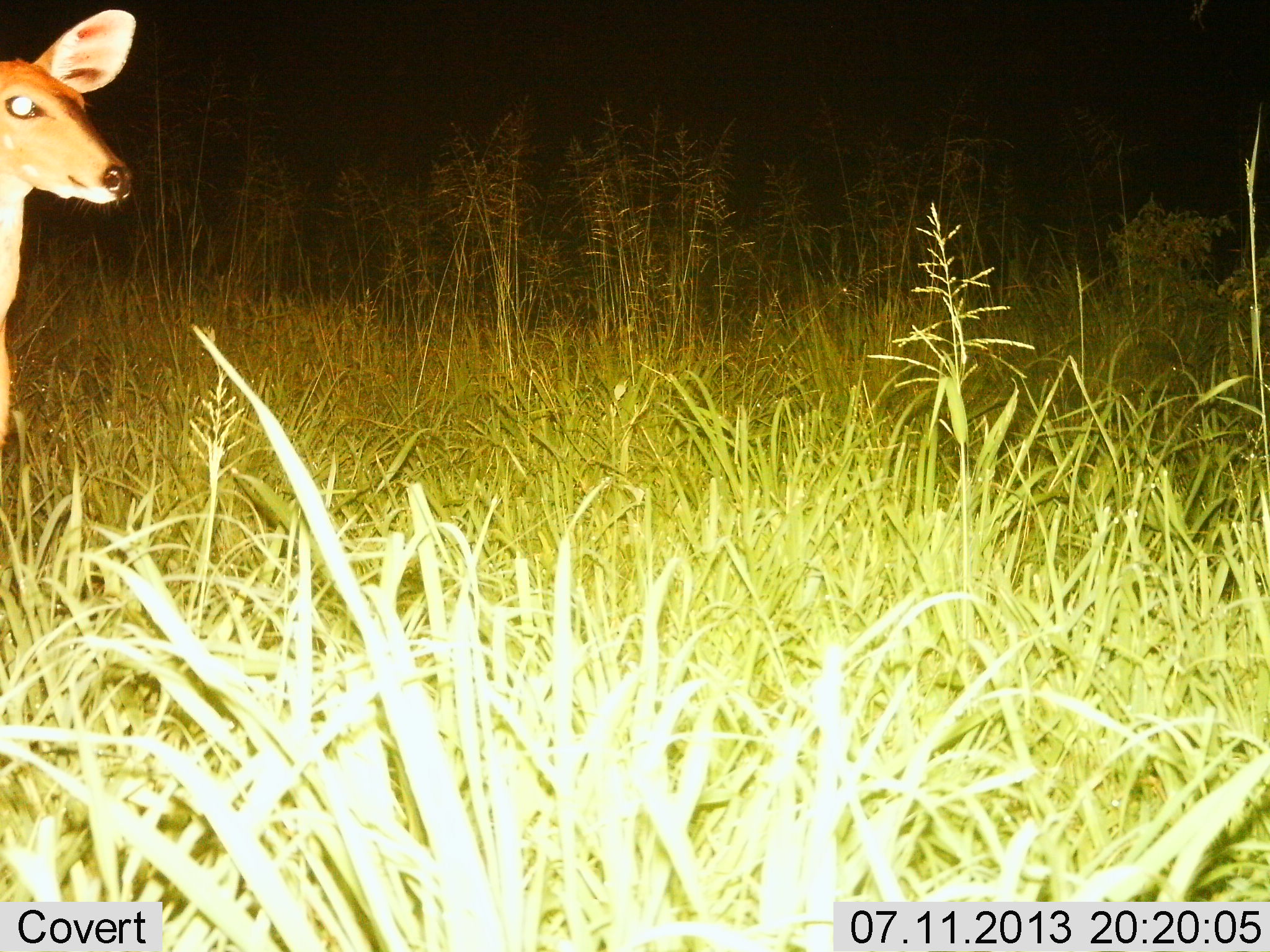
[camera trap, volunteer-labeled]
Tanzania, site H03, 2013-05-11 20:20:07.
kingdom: Animalia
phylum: Chordata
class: Mammalia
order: Artiodactyla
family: Bovidae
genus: Redunca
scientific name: Redunca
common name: reedbuck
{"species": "reedbuck (Redunca)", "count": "1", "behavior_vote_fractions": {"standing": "92%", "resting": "0%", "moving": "8%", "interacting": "0%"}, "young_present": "0%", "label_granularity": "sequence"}